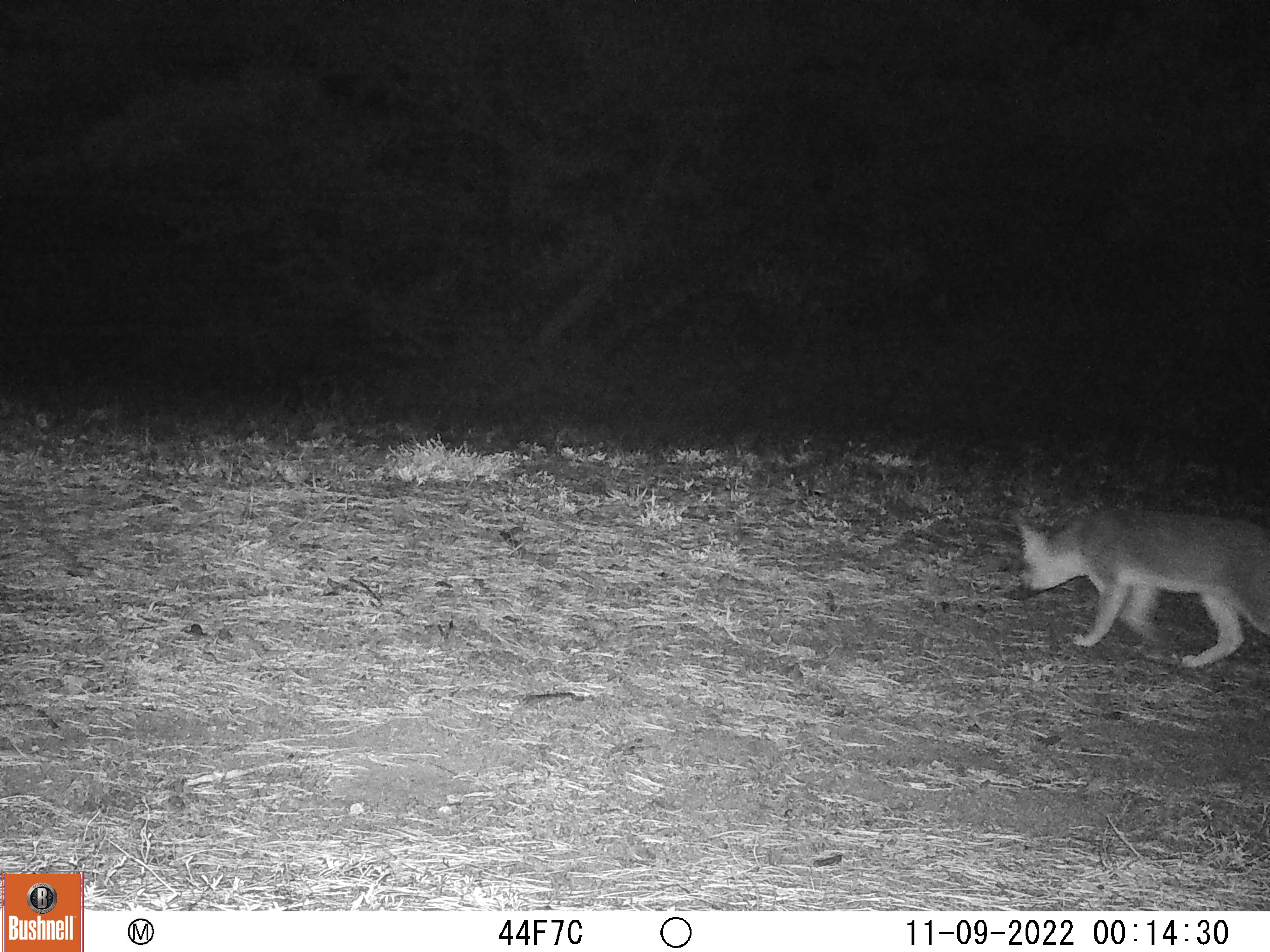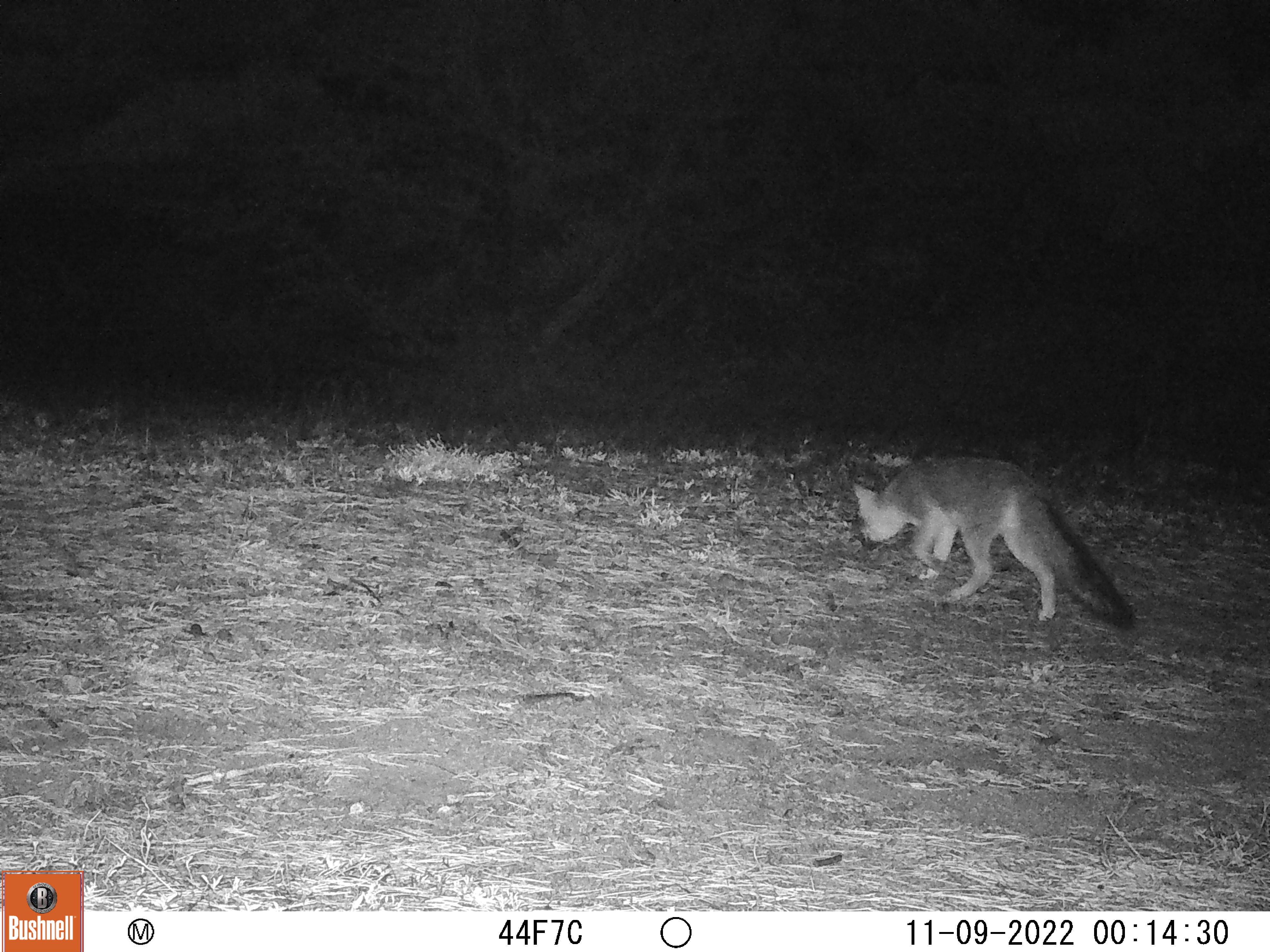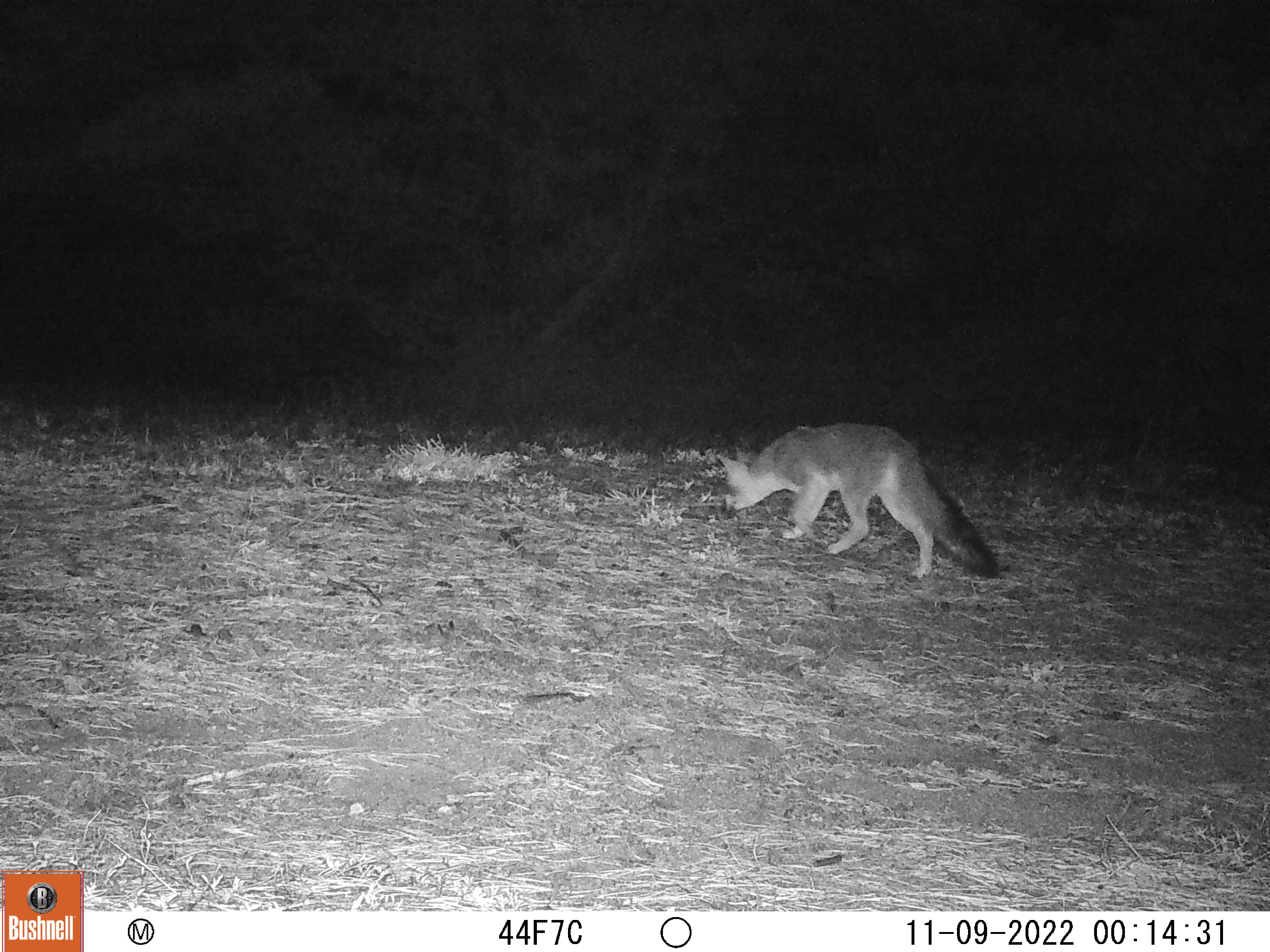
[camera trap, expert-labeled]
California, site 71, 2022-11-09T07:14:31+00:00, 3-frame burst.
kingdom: Animalia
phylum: Chordata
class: Mammalia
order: Carnivora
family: Canidae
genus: Urocyon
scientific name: Urocyon cinereoargenteus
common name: gray fox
Gray fox (Urocyon cinereoargenteus).